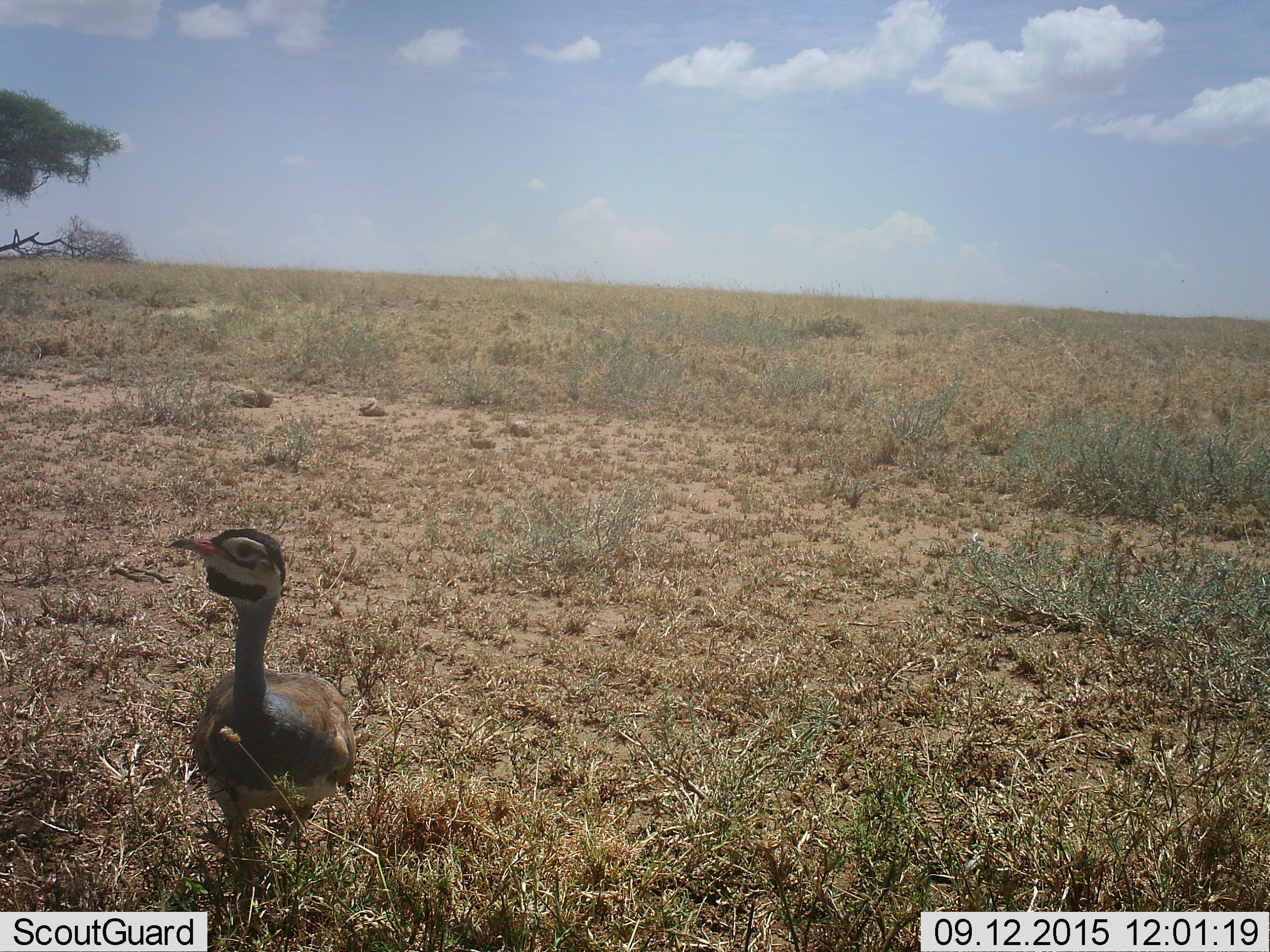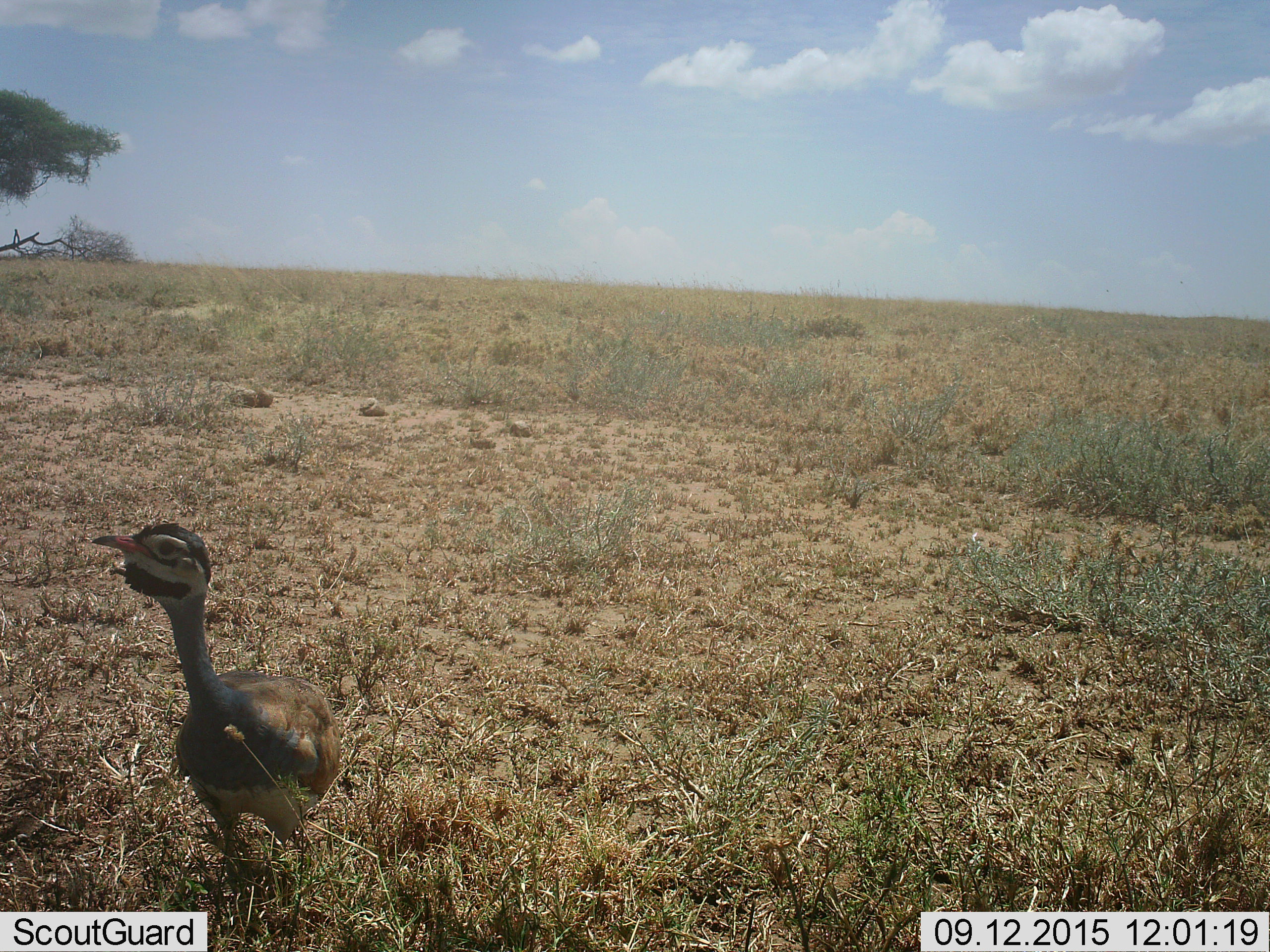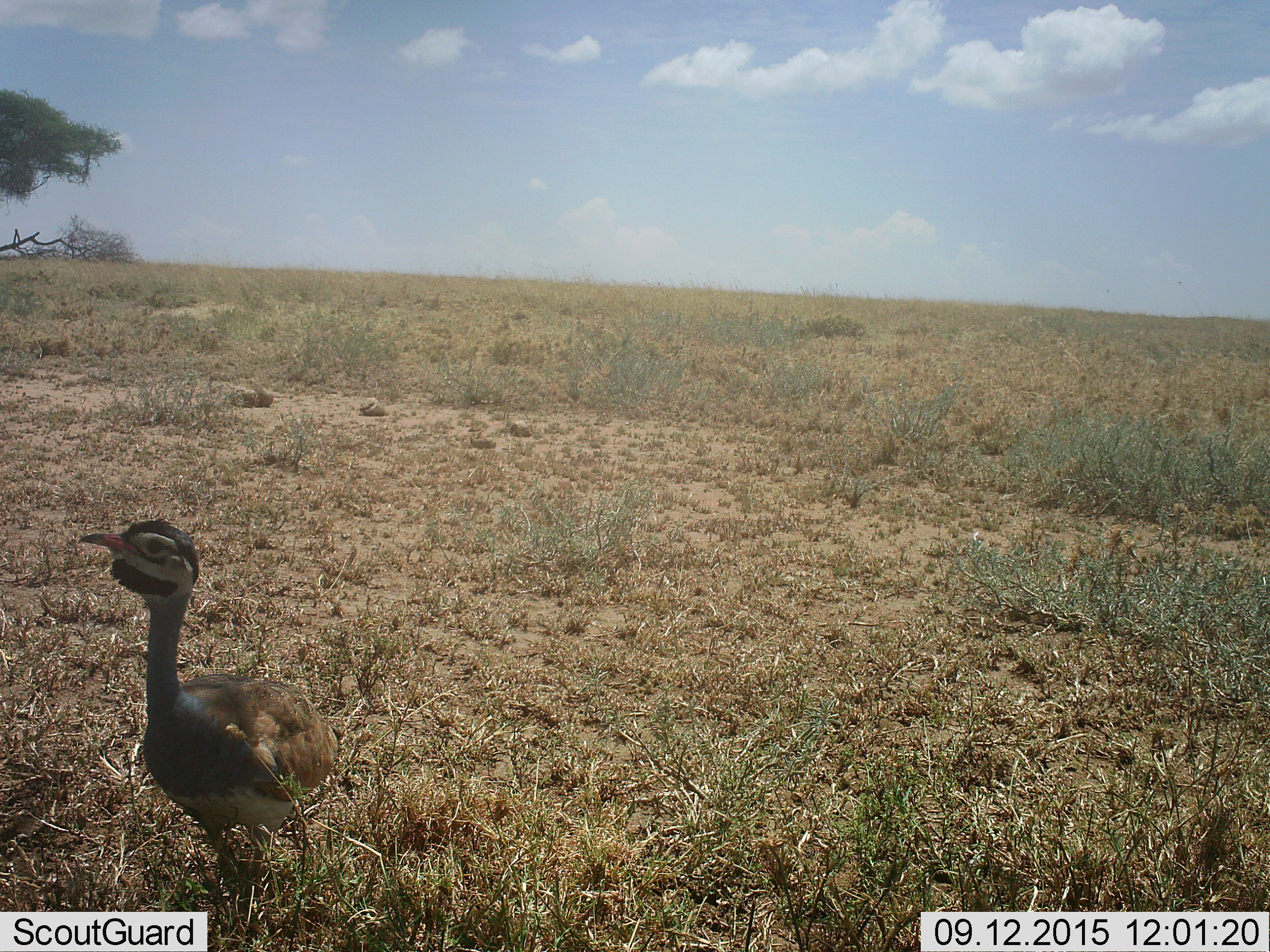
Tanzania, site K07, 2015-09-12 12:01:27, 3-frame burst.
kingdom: Animalia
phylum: Chordata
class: Aves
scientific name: Aves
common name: bird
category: otherbird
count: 1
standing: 71%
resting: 0%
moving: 43%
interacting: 0%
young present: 14%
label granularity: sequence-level